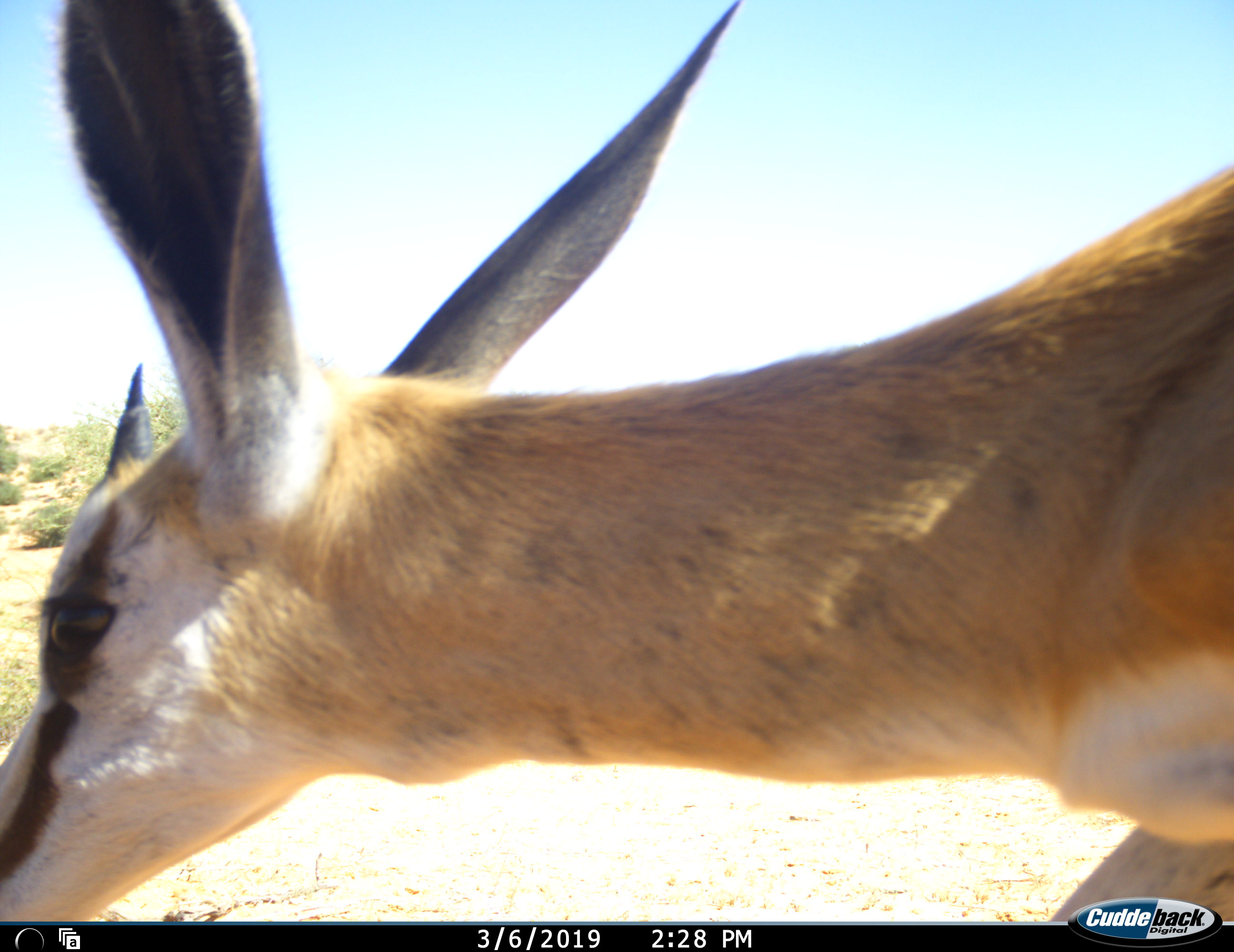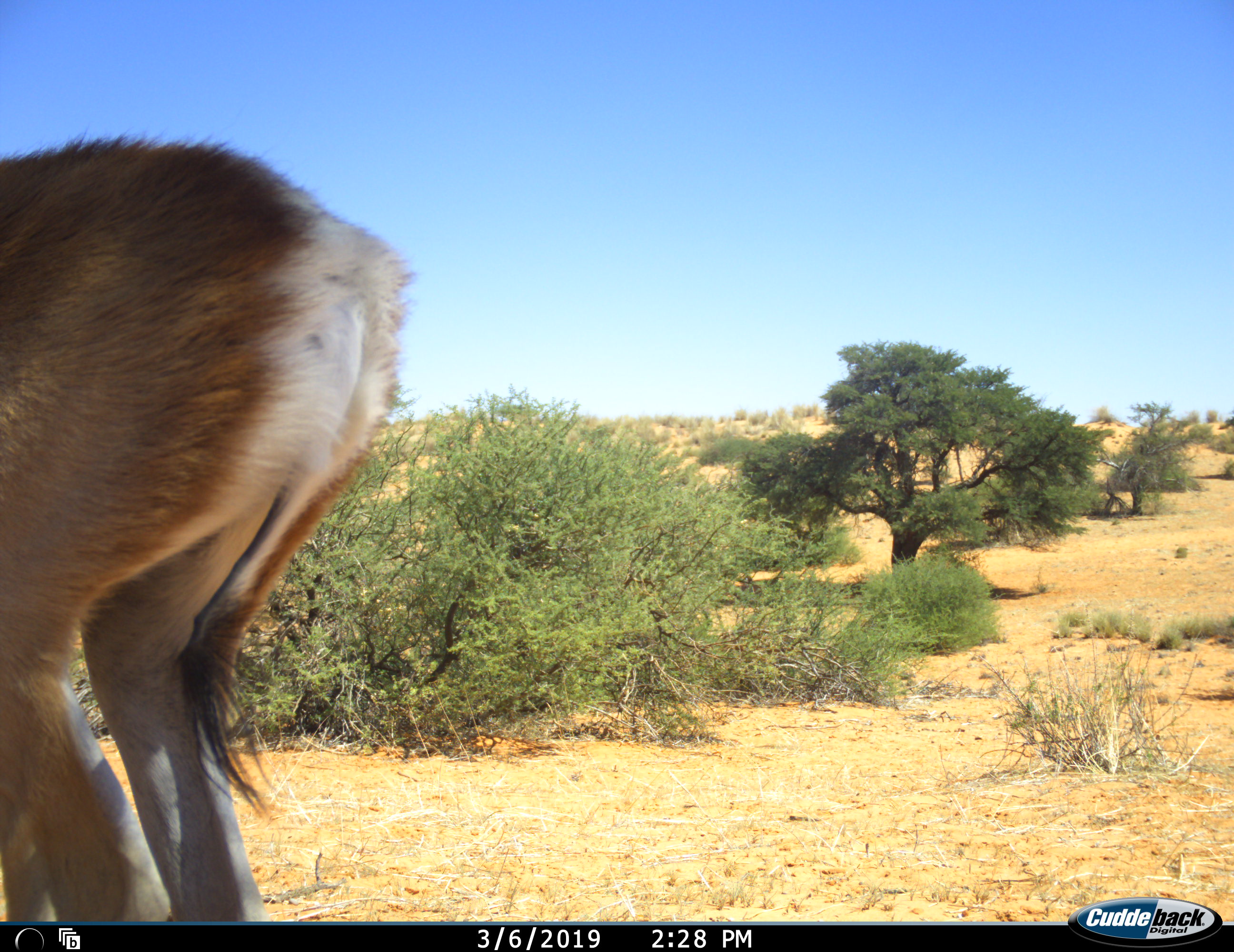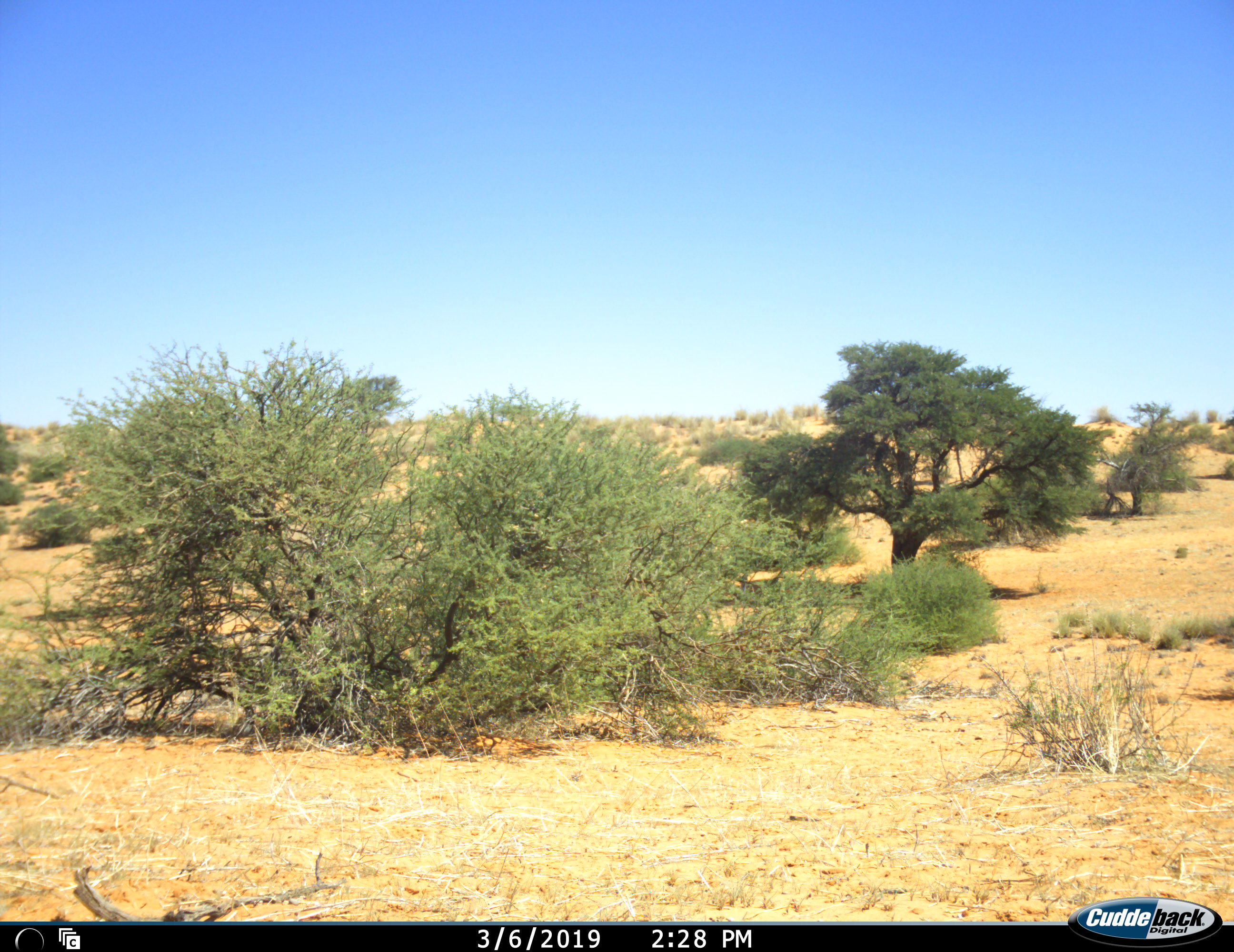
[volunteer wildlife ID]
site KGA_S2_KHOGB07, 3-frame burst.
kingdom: Animalia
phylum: Chordata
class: Mammalia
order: Artiodactyla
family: Bovidae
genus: Antidorcas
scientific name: Antidorcas marsupialis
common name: springbok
Springbok (Antidorcas marsupialis), count 1. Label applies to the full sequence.